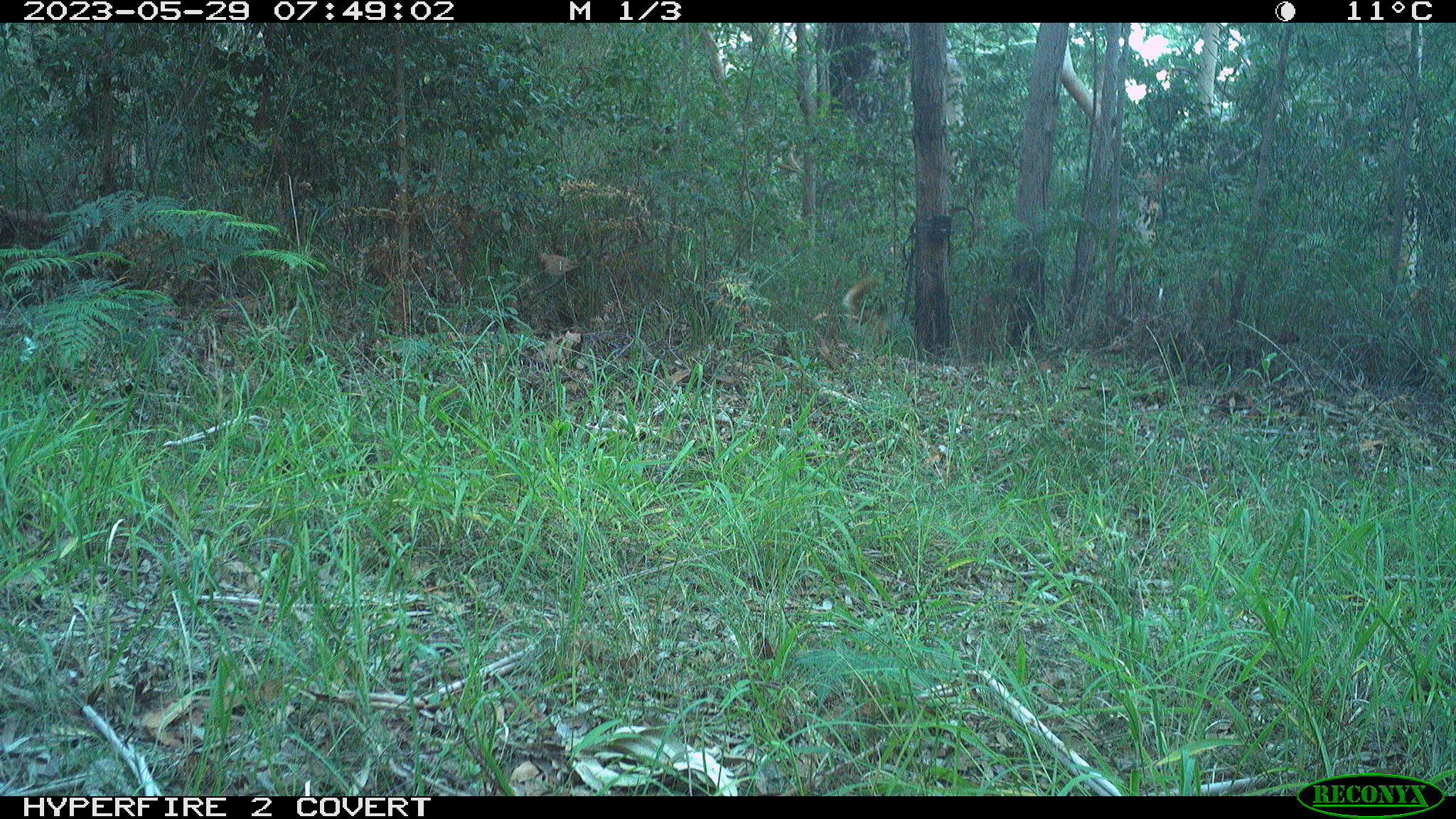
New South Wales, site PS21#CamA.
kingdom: Animalia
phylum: Chordata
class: Mammalia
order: Carnivora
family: Canidae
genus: Canis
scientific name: Canis familiaris dingo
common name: dingo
Dingo (Canis familiaris dingo).